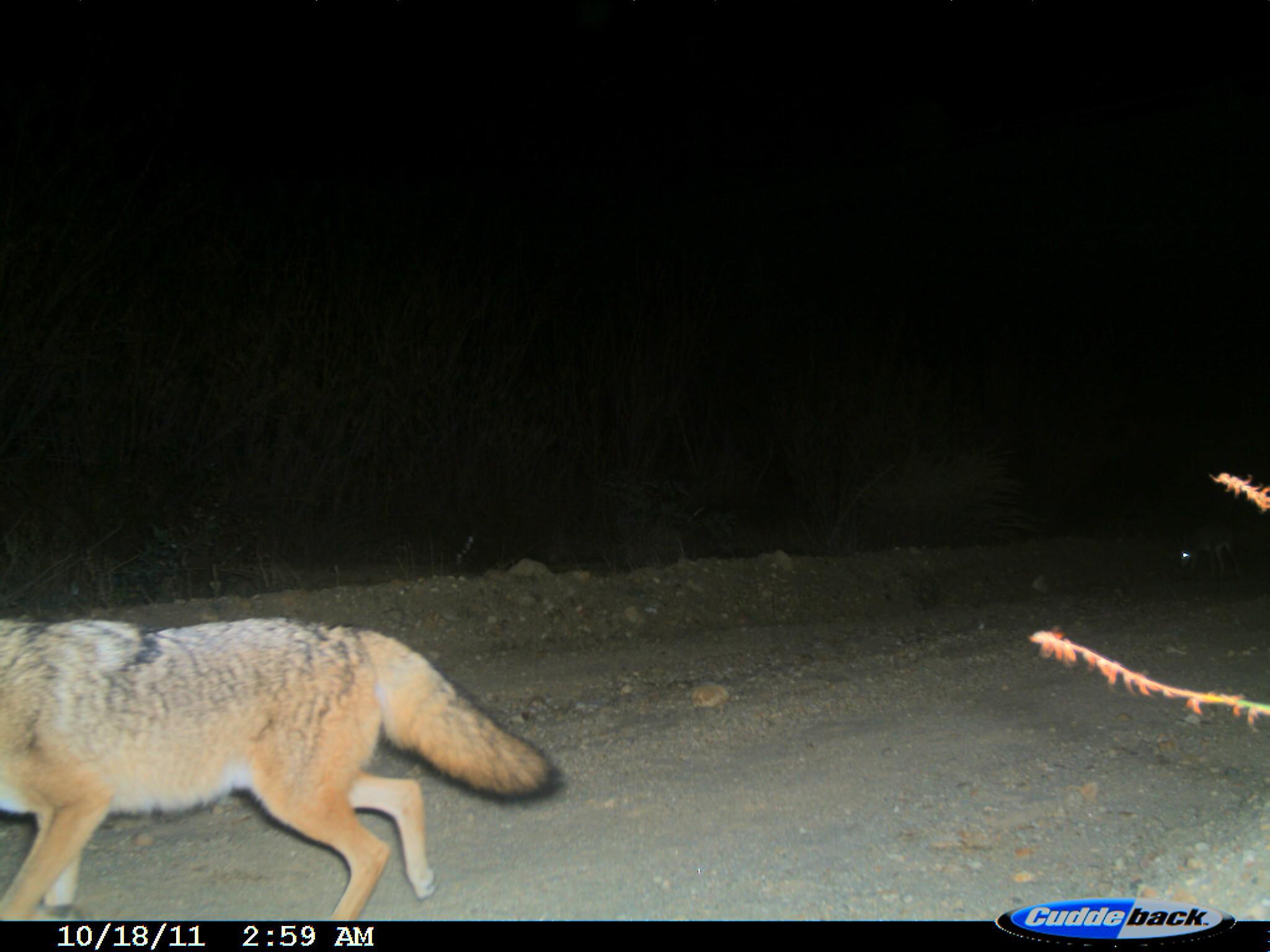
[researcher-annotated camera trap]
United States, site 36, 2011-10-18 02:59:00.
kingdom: Animalia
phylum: Chordata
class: Mammalia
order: Carnivora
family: Canidae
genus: Canis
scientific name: Canis latrans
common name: coyote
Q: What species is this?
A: Coyote (Canis latrans).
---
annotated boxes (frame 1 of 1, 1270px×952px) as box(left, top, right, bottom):
coyote: box(0, 611, 562, 923)